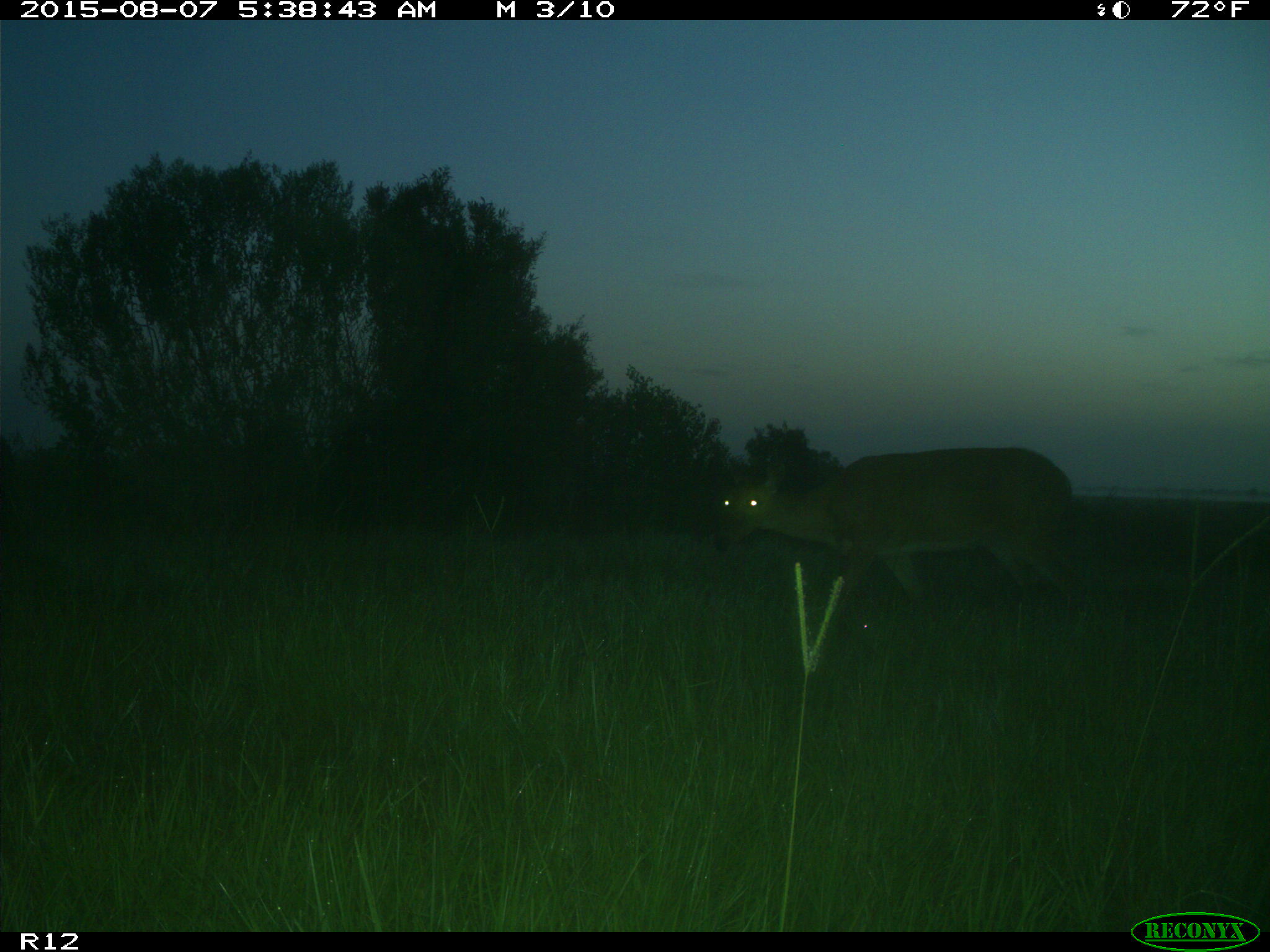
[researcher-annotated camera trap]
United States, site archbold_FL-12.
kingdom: Animalia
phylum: Chordata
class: Mammalia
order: Artiodactyla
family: Cervidae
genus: Odocoileus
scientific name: Odocoileus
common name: deer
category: unidentified deer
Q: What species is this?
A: Unidentified deer (deer) (Odocoileus).